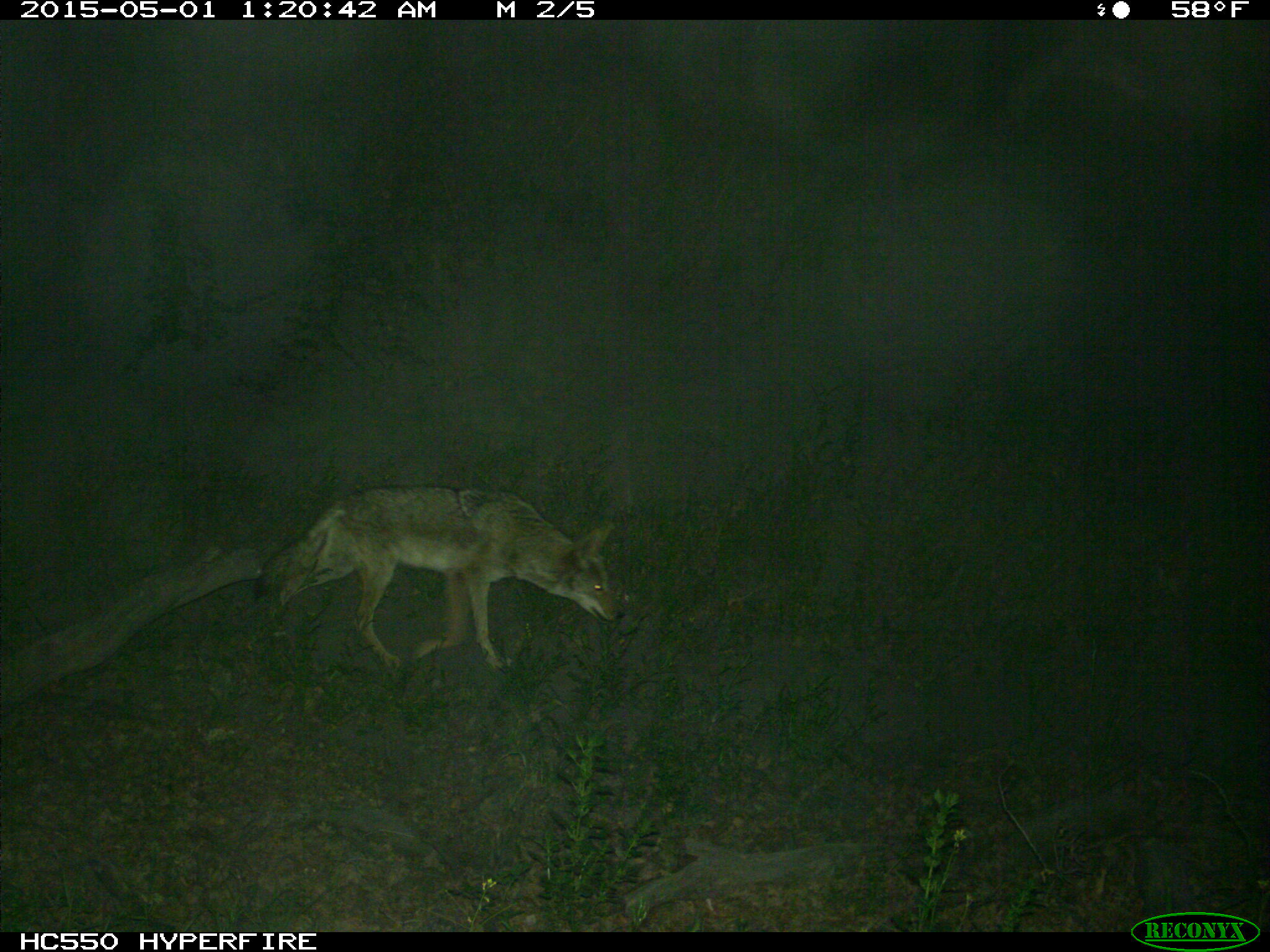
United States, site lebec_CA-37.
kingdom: Animalia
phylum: Chordata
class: Mammalia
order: Carnivora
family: Canidae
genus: Canis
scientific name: Canis latrans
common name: coyote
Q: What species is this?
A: Canis latrans (coyote).